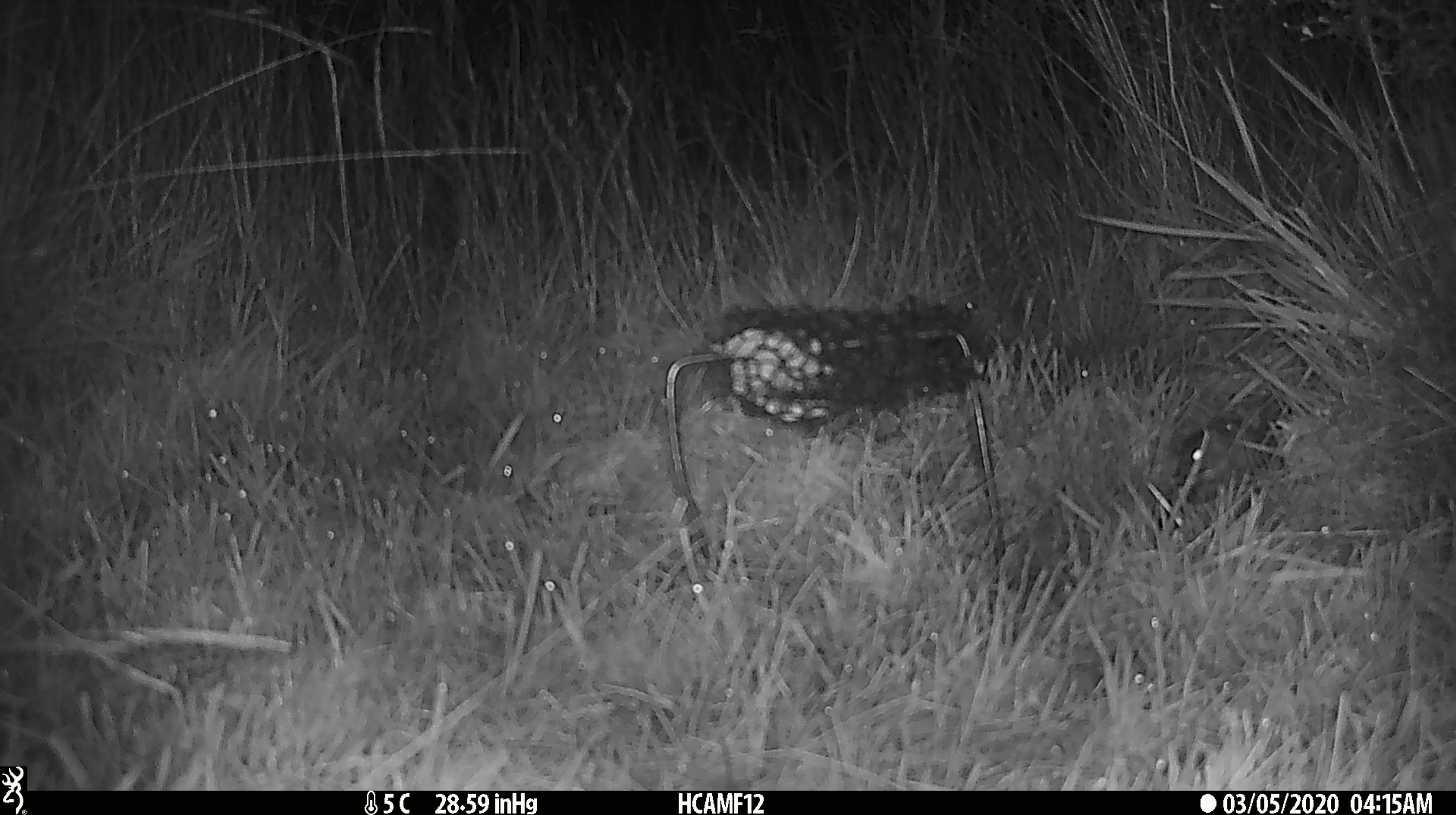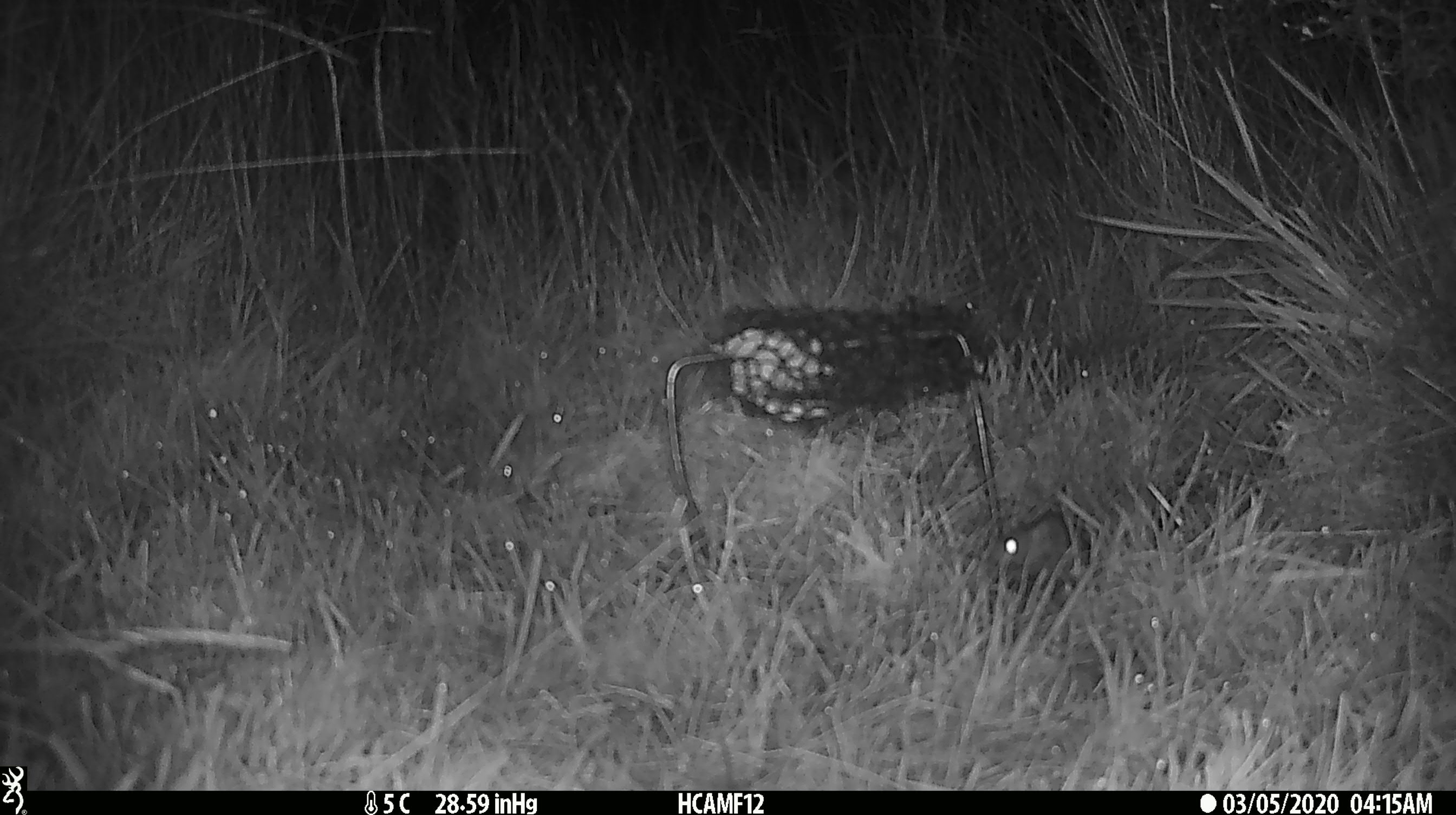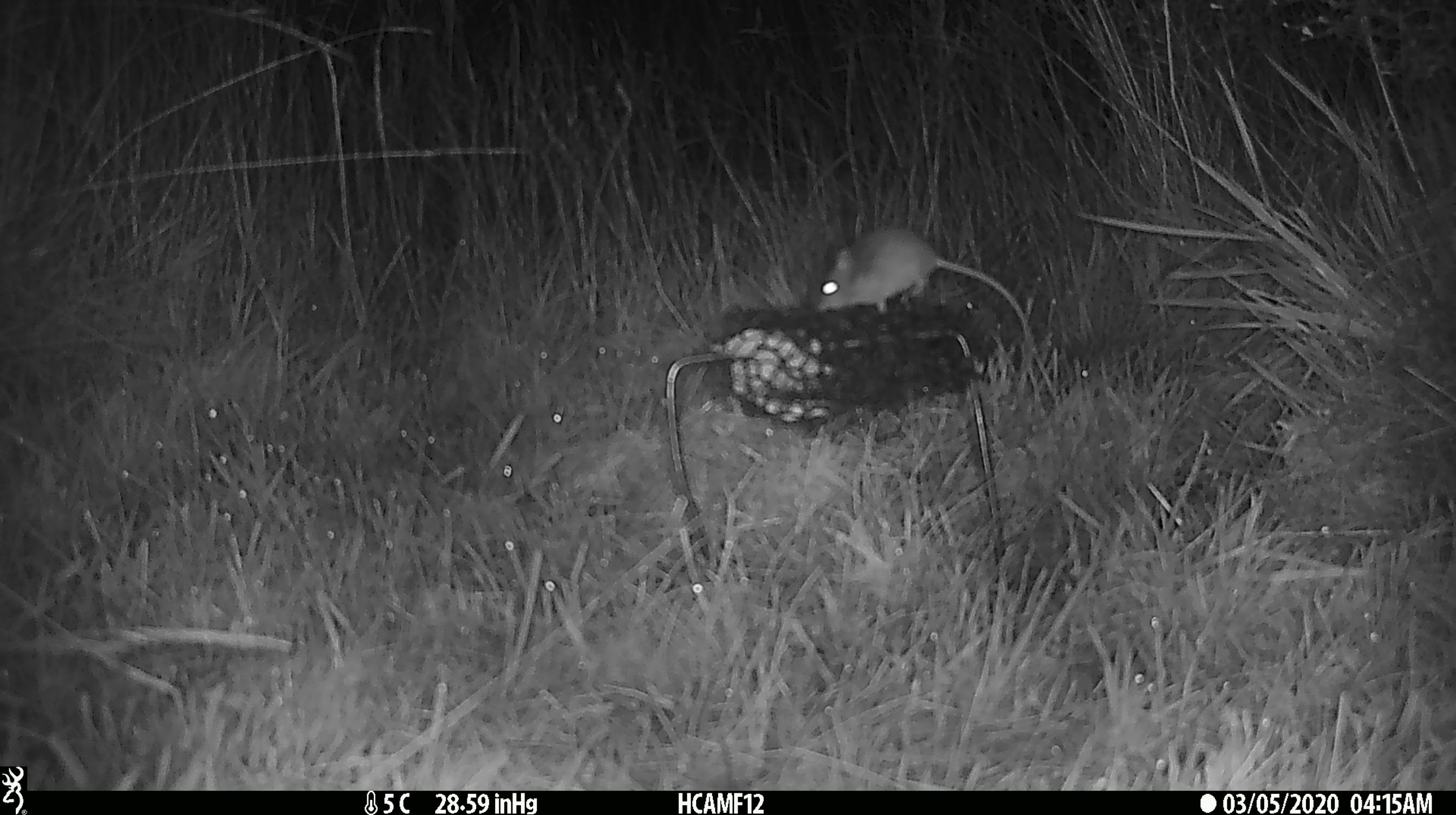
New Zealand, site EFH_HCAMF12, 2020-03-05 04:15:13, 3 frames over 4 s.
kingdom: Animalia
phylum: Chordata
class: Mammalia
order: Rodentia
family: Muridae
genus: Mus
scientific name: Mus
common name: mouse